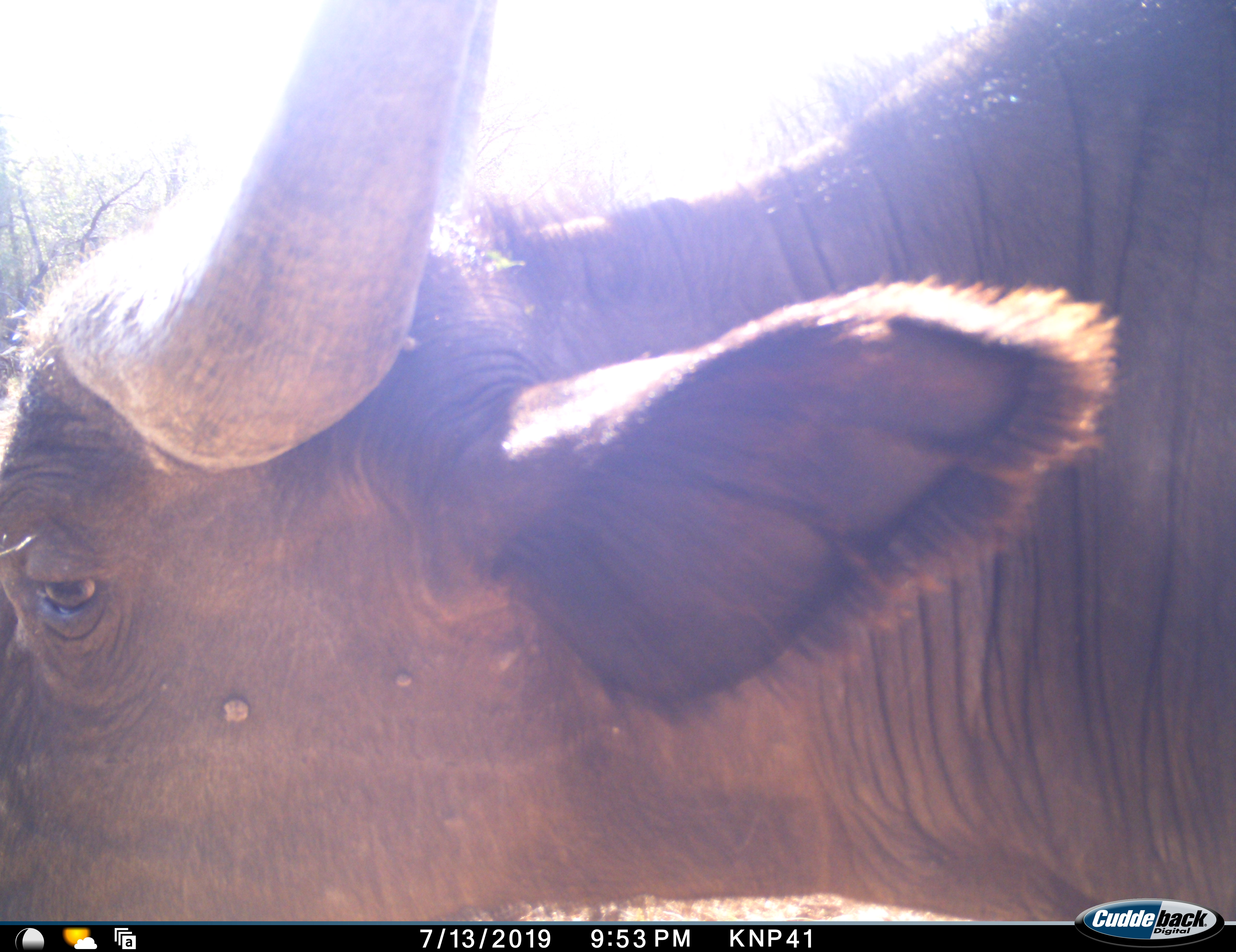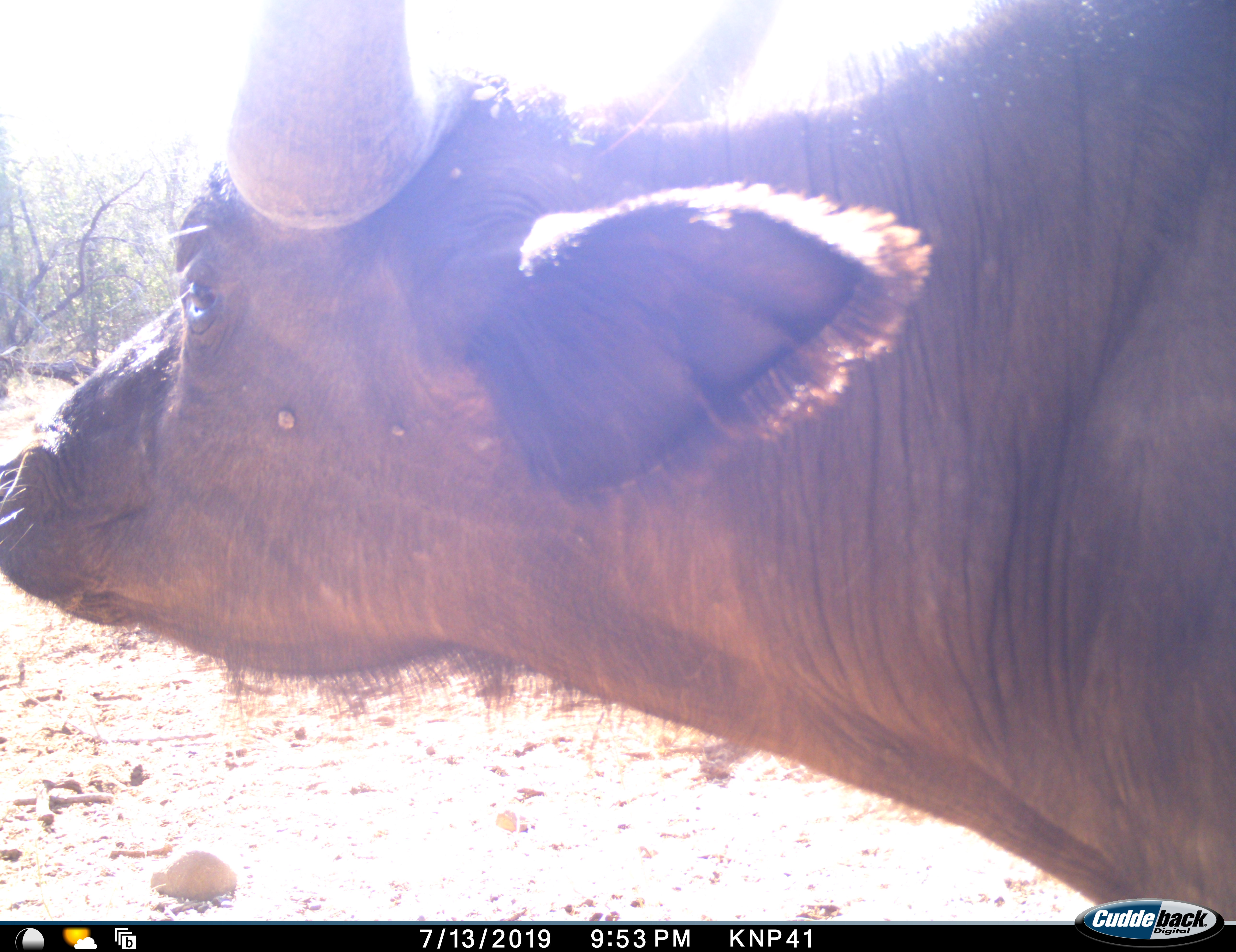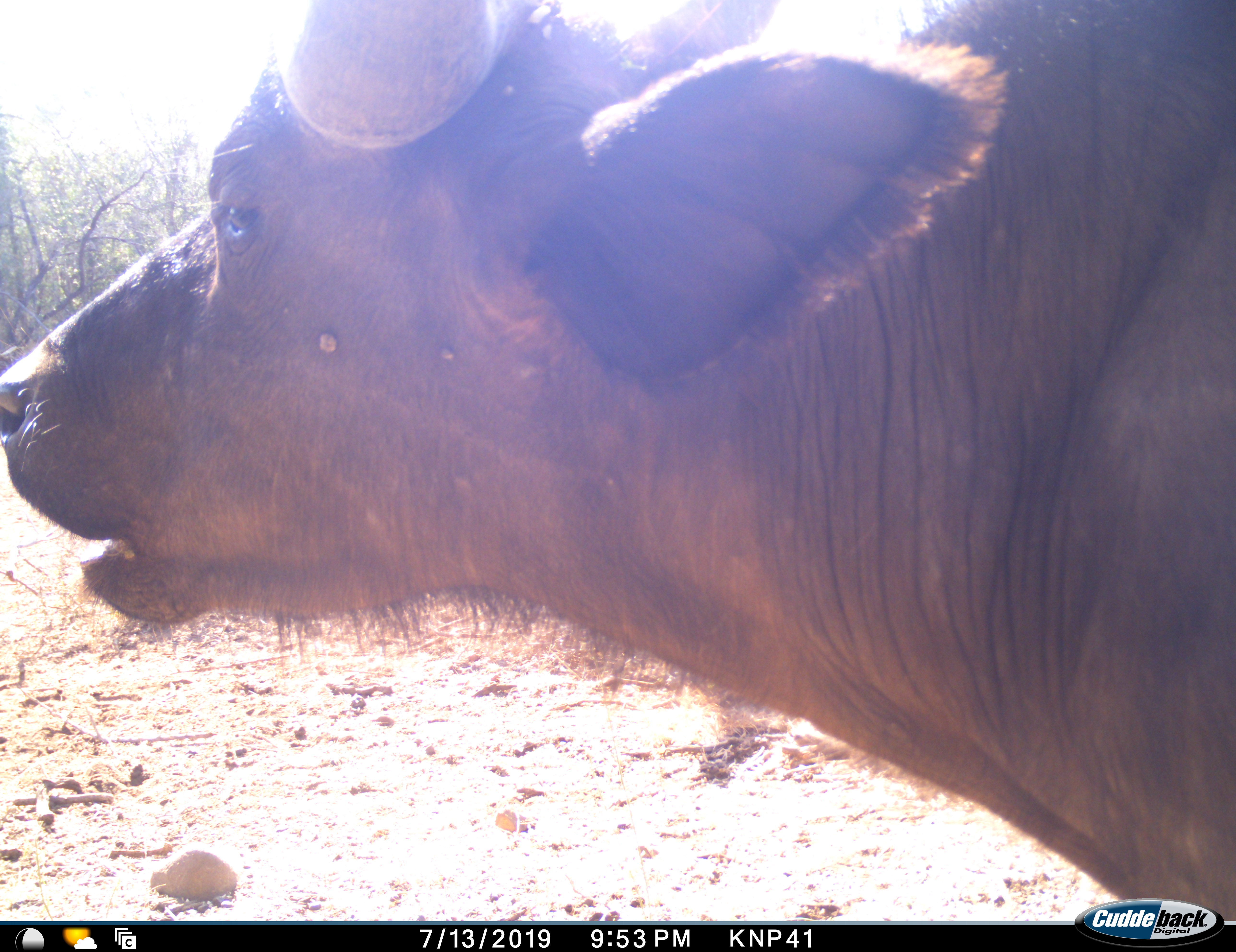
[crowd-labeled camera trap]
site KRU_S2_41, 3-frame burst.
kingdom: Animalia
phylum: Chordata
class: Mammalia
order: Artiodactyla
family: Bovidae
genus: Syncerus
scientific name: Syncerus caffer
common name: african buffalo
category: buffalo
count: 1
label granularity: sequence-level